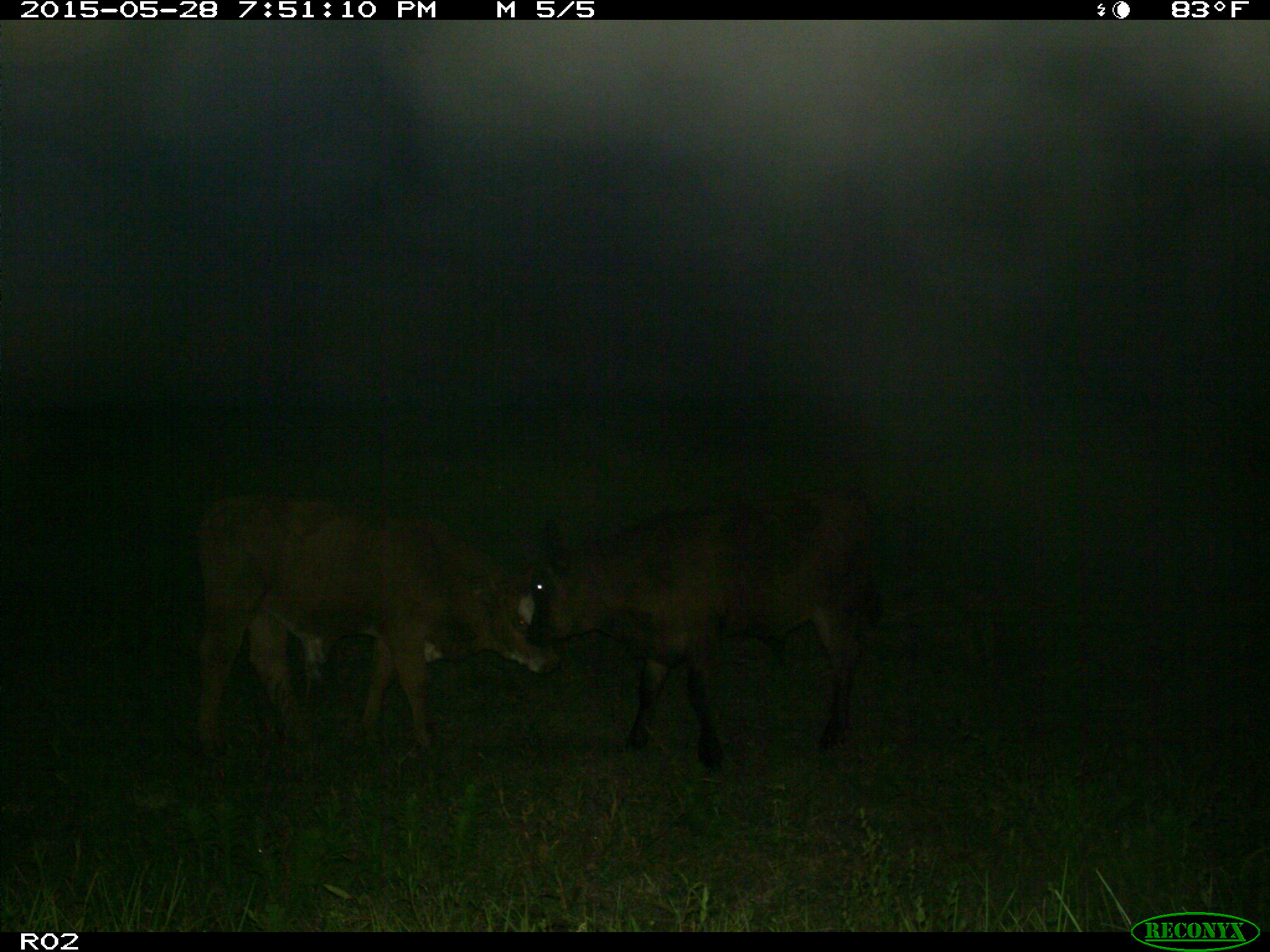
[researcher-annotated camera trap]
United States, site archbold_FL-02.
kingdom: Animalia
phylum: Chordata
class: Mammalia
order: Artiodactyla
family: Bovidae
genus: Bos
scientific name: Bos taurus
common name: domestic cow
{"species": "Bos taurus (domestic cow)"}